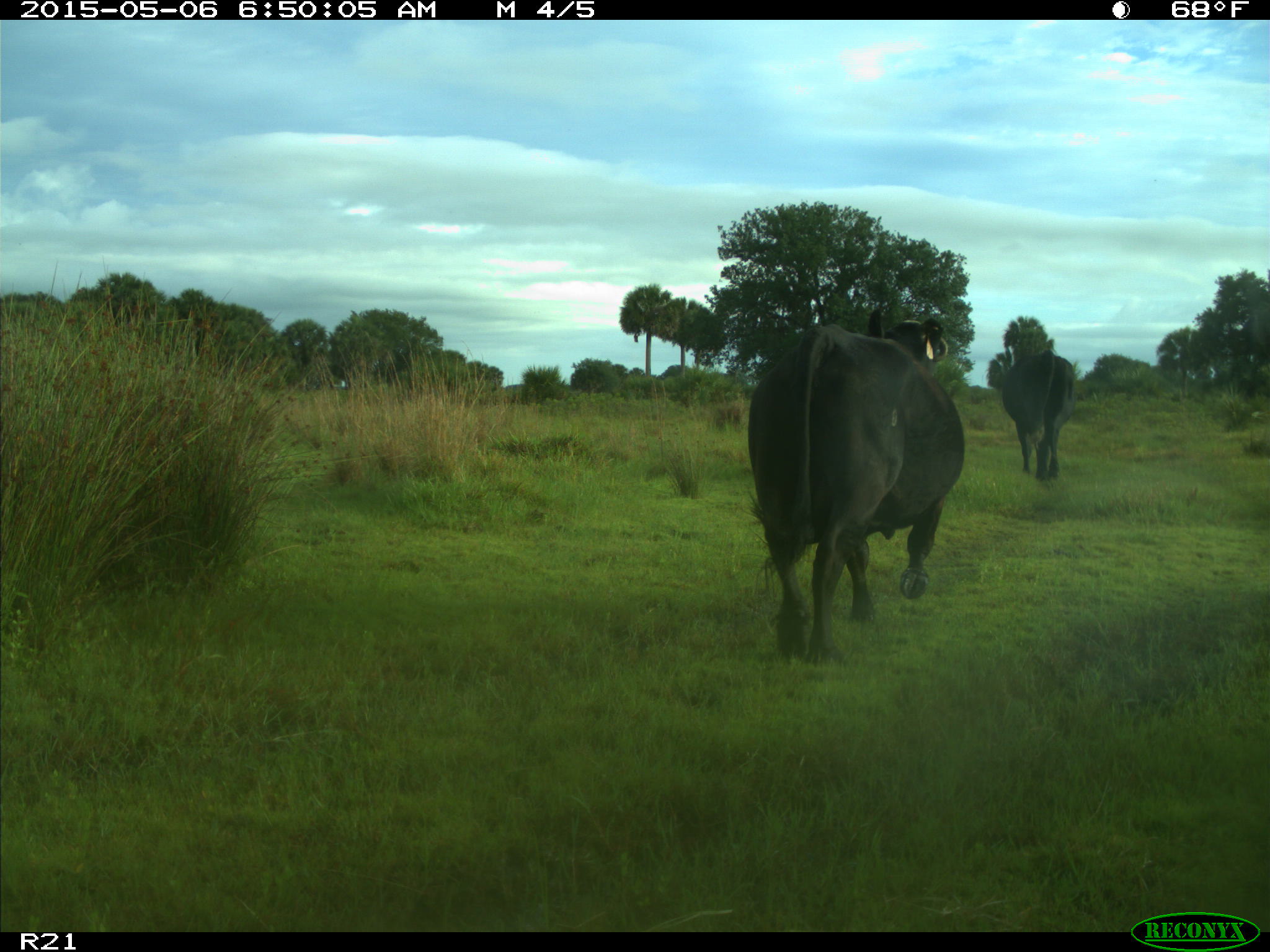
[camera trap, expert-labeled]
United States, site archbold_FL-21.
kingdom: Animalia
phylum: Chordata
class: Mammalia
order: Artiodactyla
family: Bovidae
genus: Bos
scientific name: Bos taurus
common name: domestic cow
Bos taurus (domestic cow).